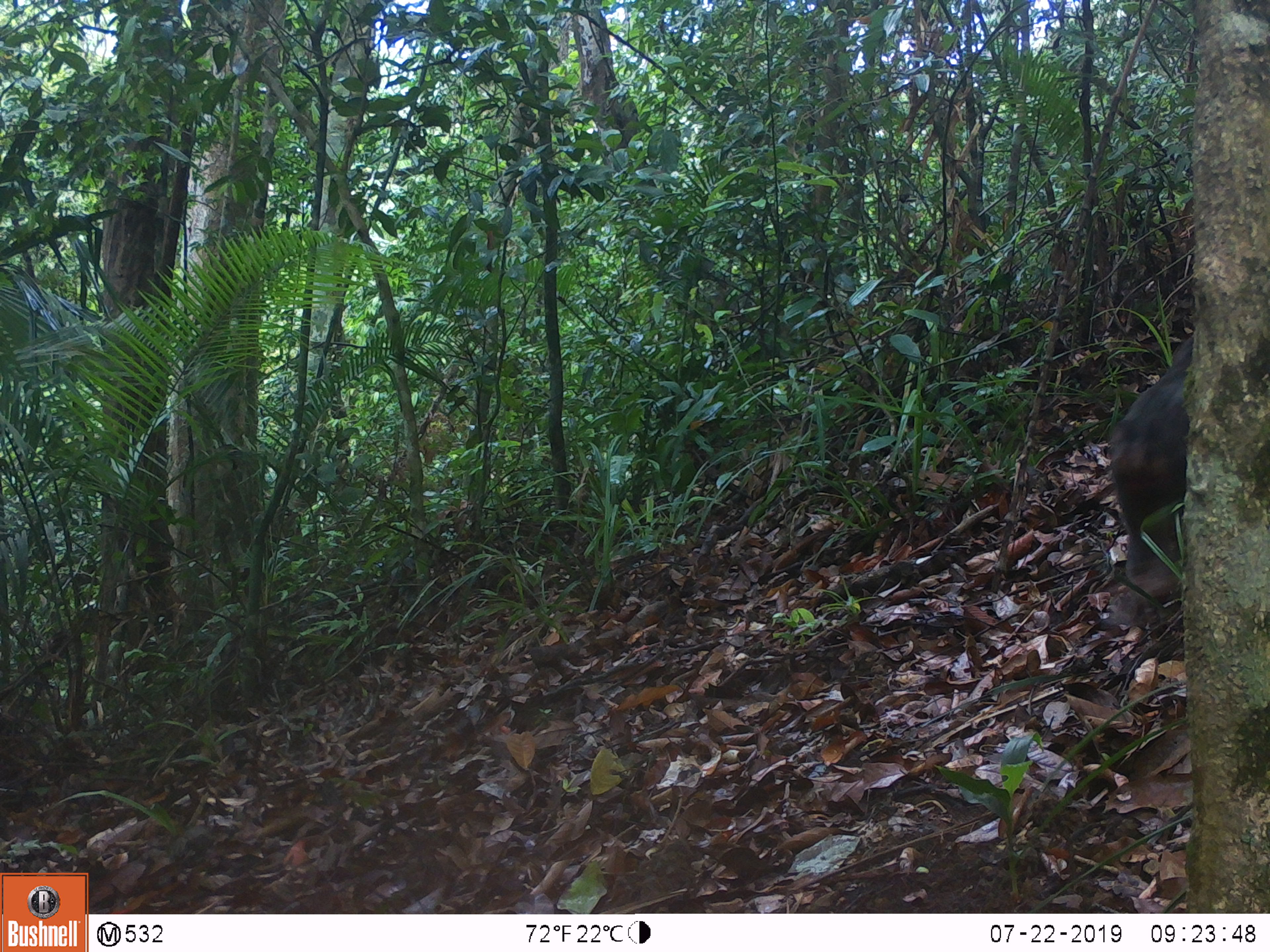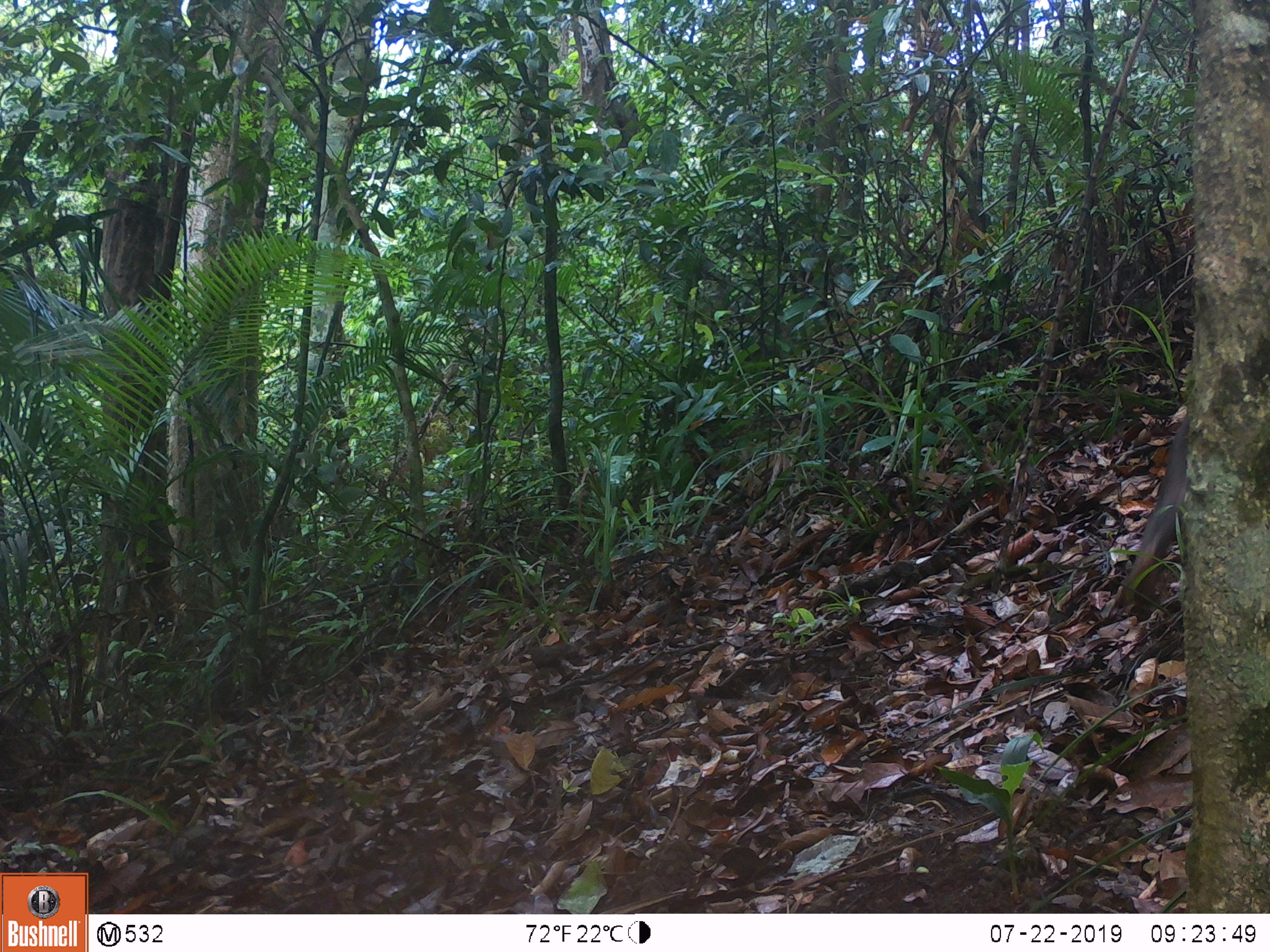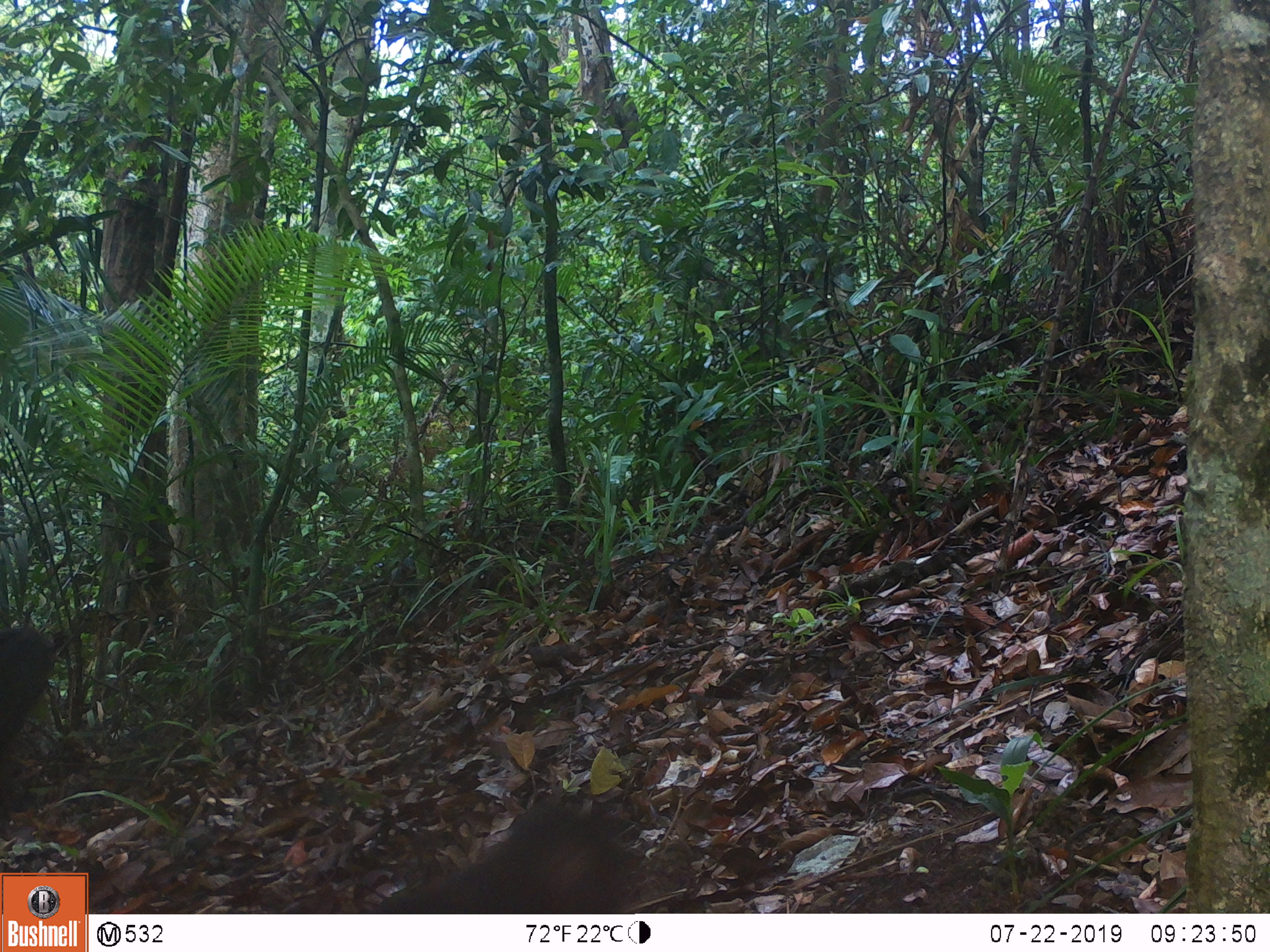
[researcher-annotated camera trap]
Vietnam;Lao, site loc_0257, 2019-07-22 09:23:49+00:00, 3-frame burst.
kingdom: Animalia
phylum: Chordata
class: Mammalia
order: Primates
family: Cercopithecidae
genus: Macaca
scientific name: Macaca arctoides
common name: stump-tailed macaque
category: stump tailed macaque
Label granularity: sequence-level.